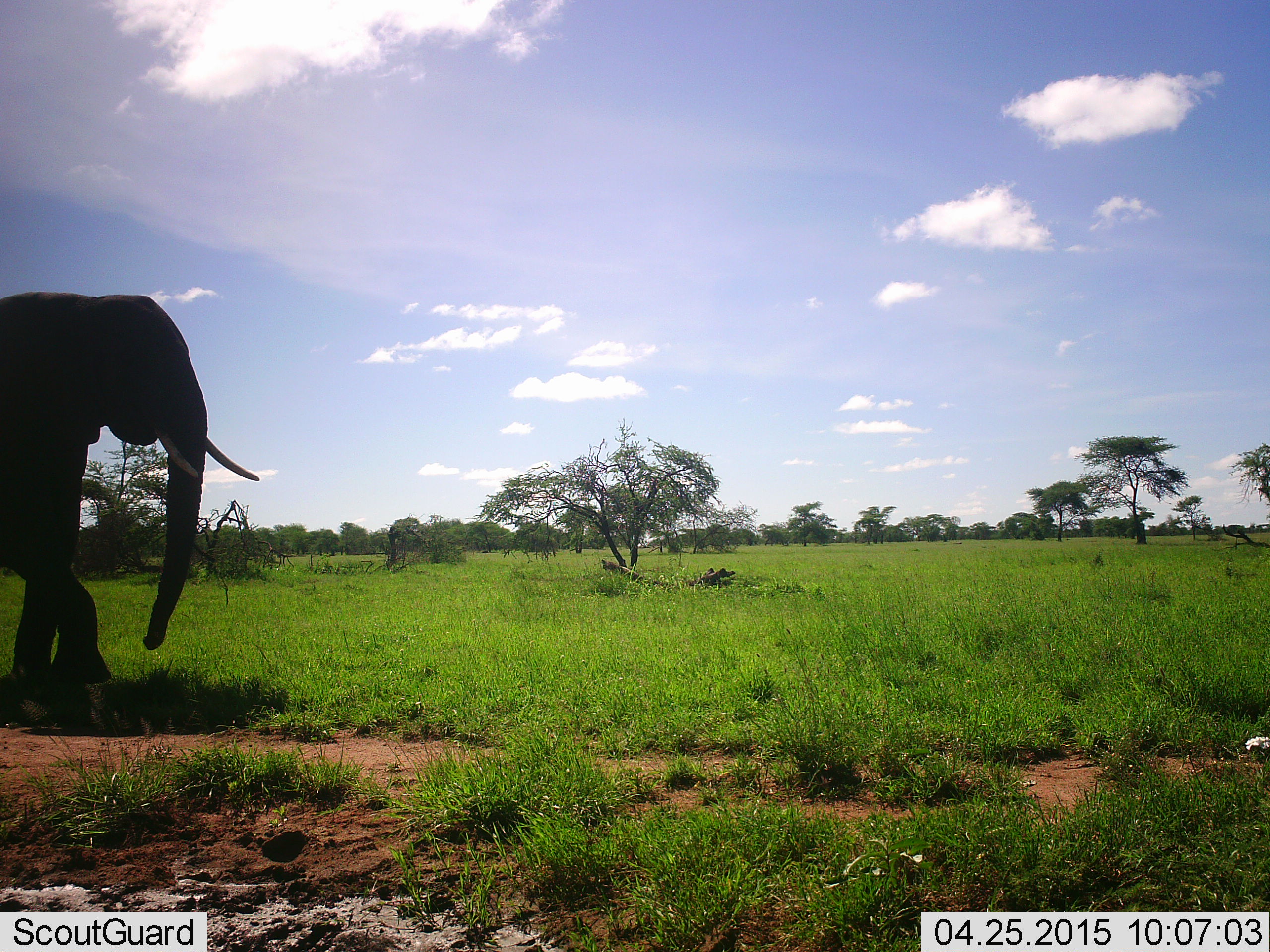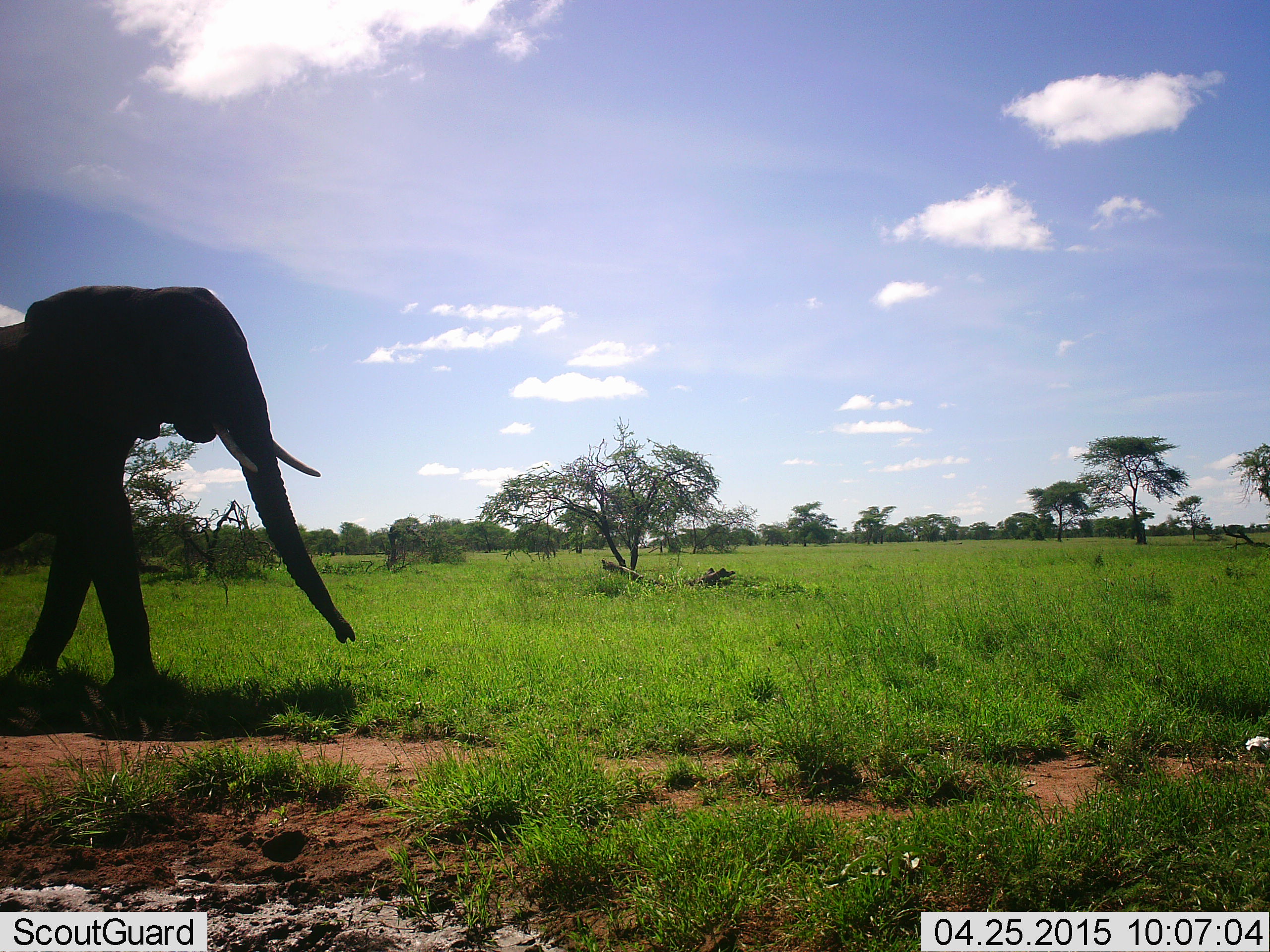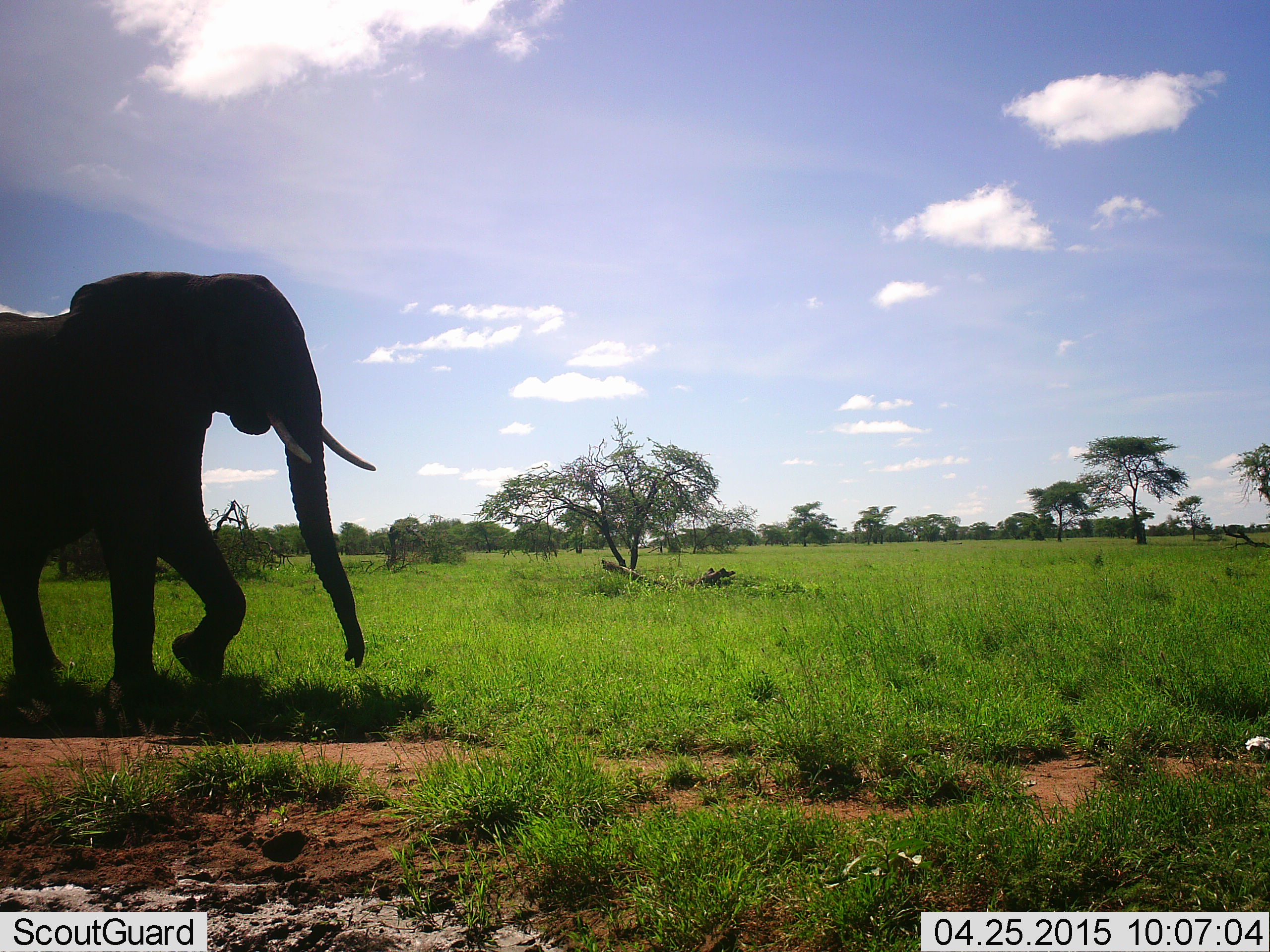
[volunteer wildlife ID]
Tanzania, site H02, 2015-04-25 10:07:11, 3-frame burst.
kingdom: Animalia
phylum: Chordata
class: Mammalia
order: Proboscidea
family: Elephantidae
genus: Loxodonta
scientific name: Loxodonta africana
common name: african bush elephant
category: elephant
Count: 1.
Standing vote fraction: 0%.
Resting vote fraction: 0%.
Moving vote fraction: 100%.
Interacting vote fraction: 0%.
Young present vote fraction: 0%.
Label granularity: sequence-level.